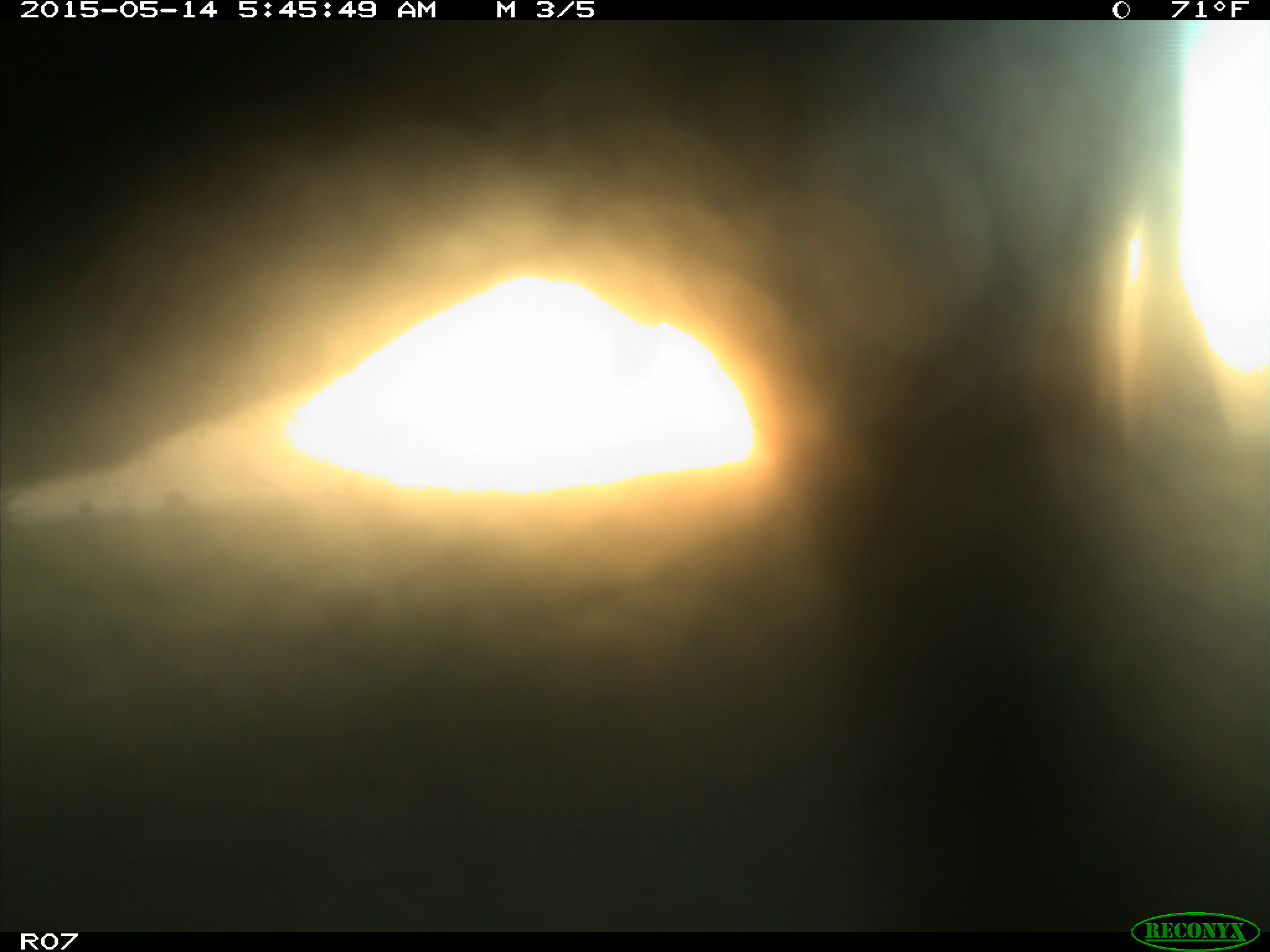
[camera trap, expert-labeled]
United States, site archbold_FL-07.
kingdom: Animalia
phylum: Chordata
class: Mammalia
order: Artiodactyla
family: Bovidae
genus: Bos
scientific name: Bos taurus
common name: domestic cow